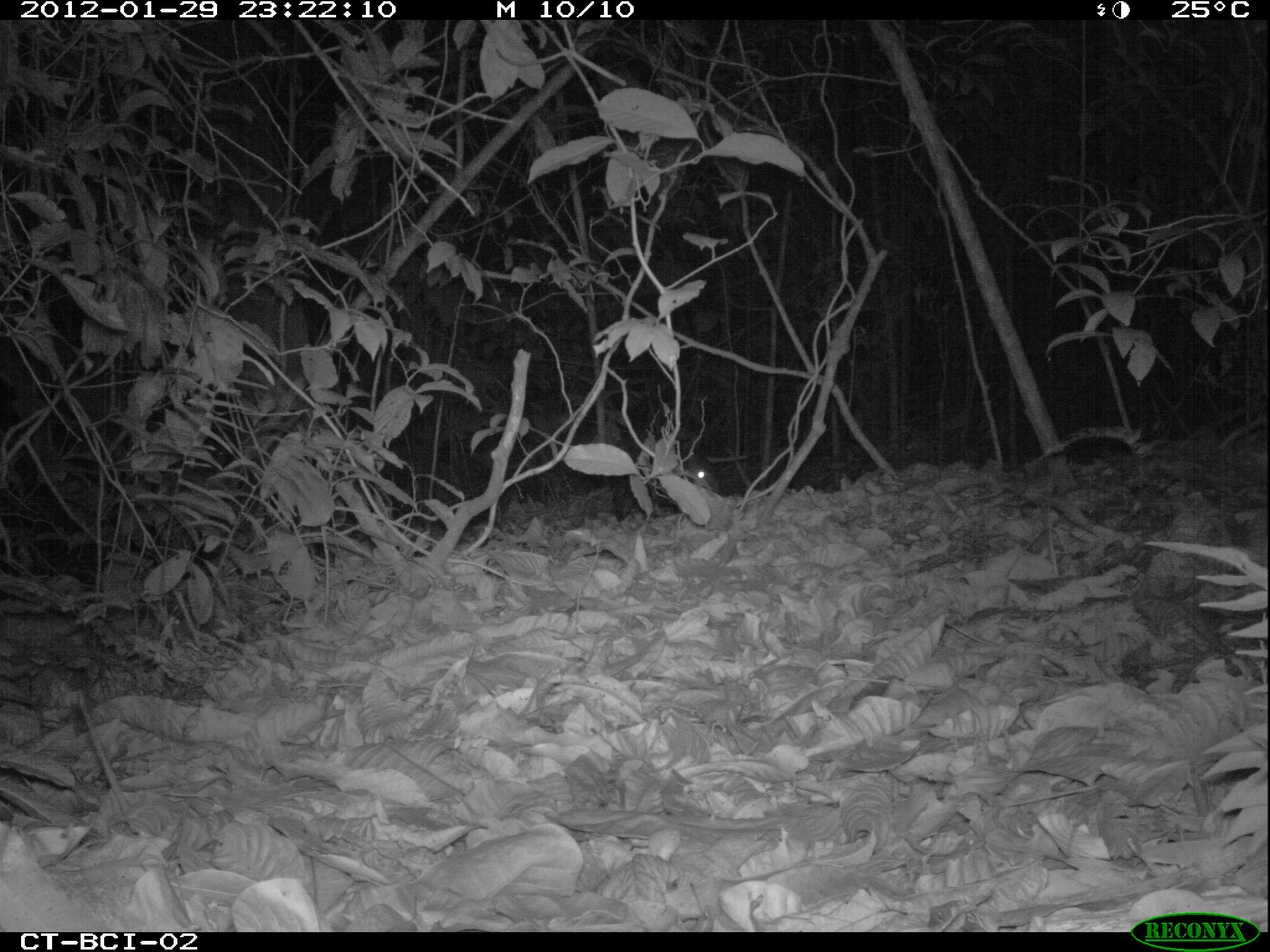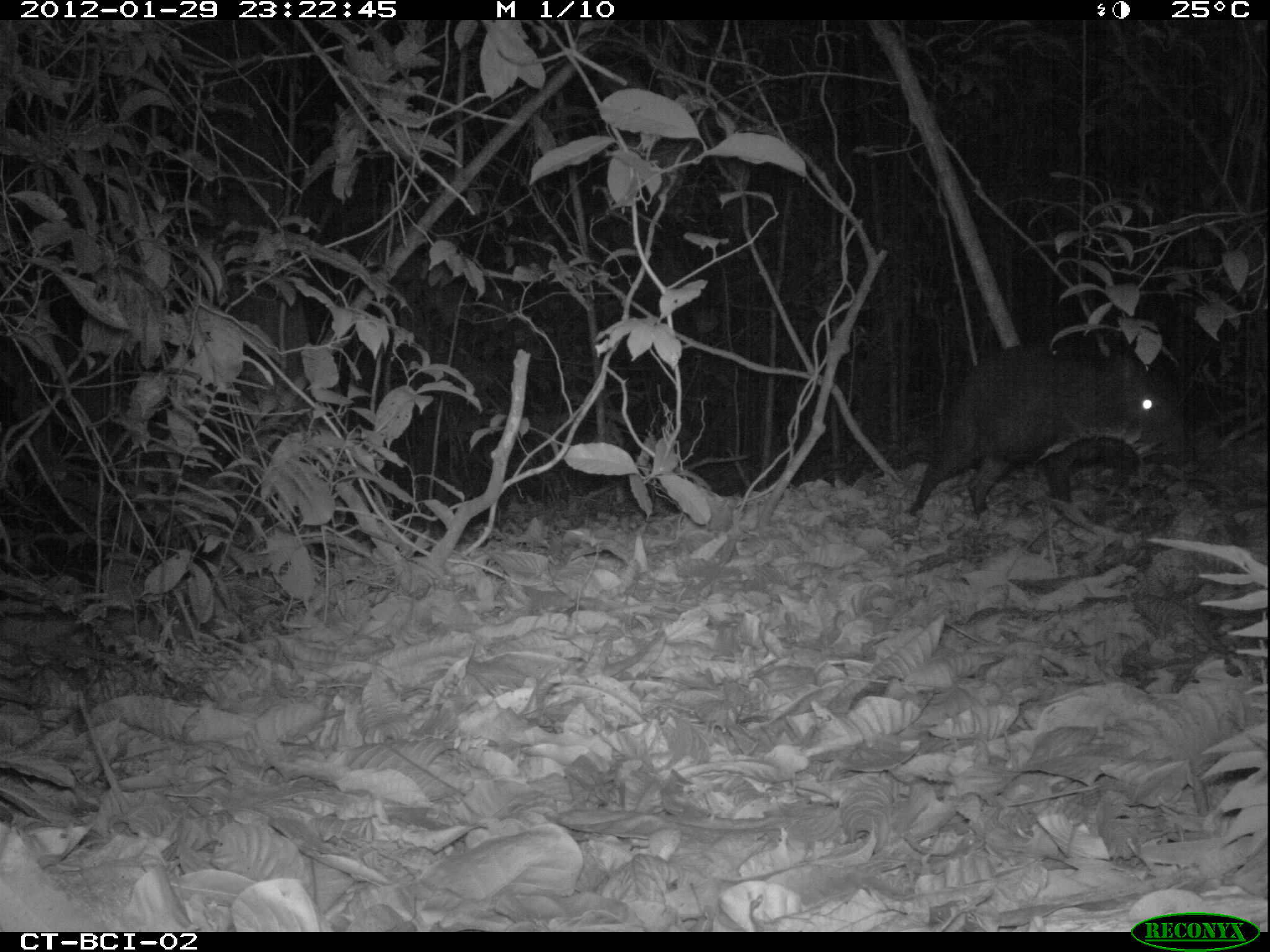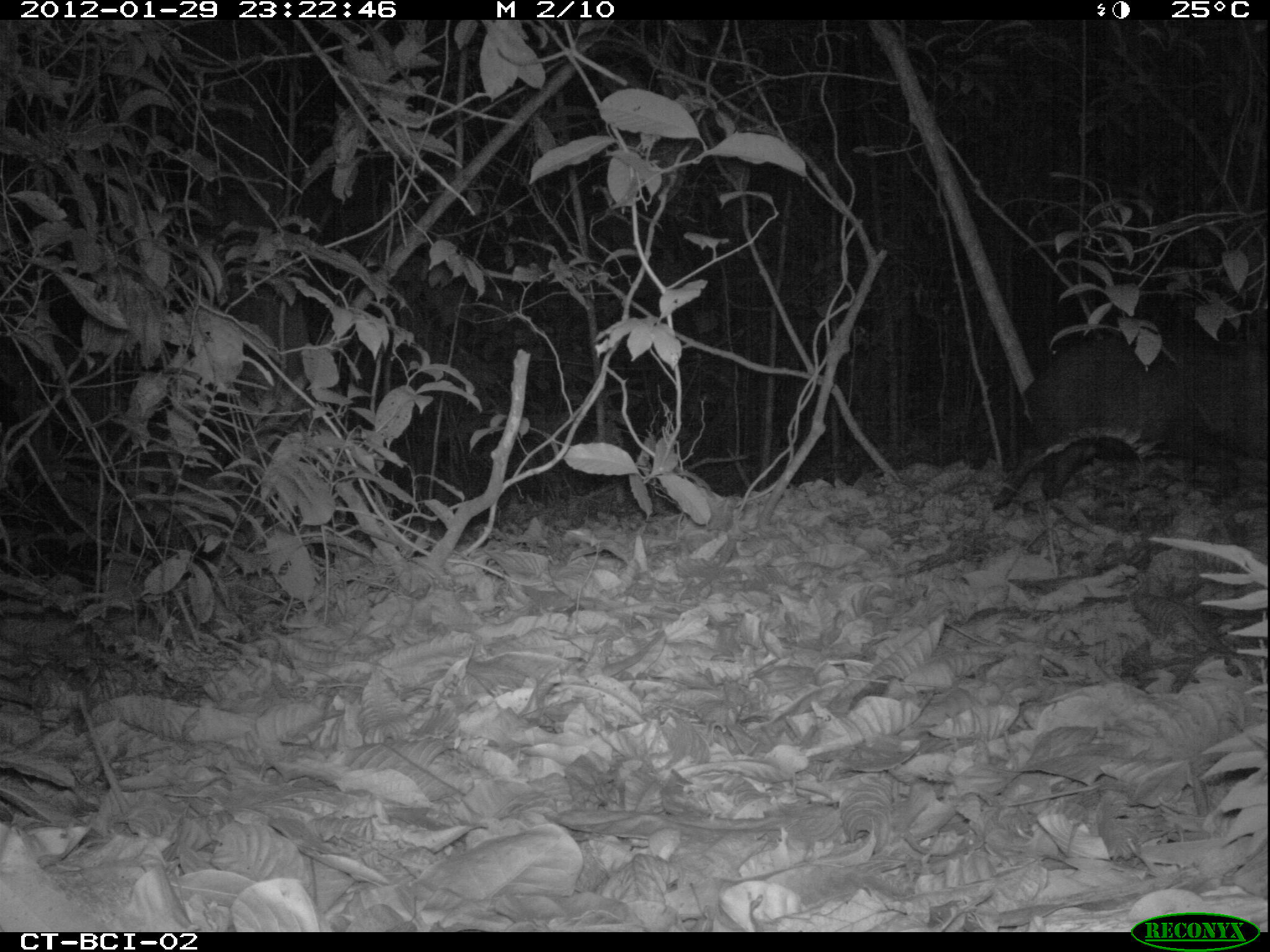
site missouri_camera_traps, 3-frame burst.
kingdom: Animalia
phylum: Chordata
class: Mammalia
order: Artiodactyla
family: Tayassuidae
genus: Pecari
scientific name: Pecari tajacu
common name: collared peccary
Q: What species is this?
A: Collared peccary (Pecari tajacu).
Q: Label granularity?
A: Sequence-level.